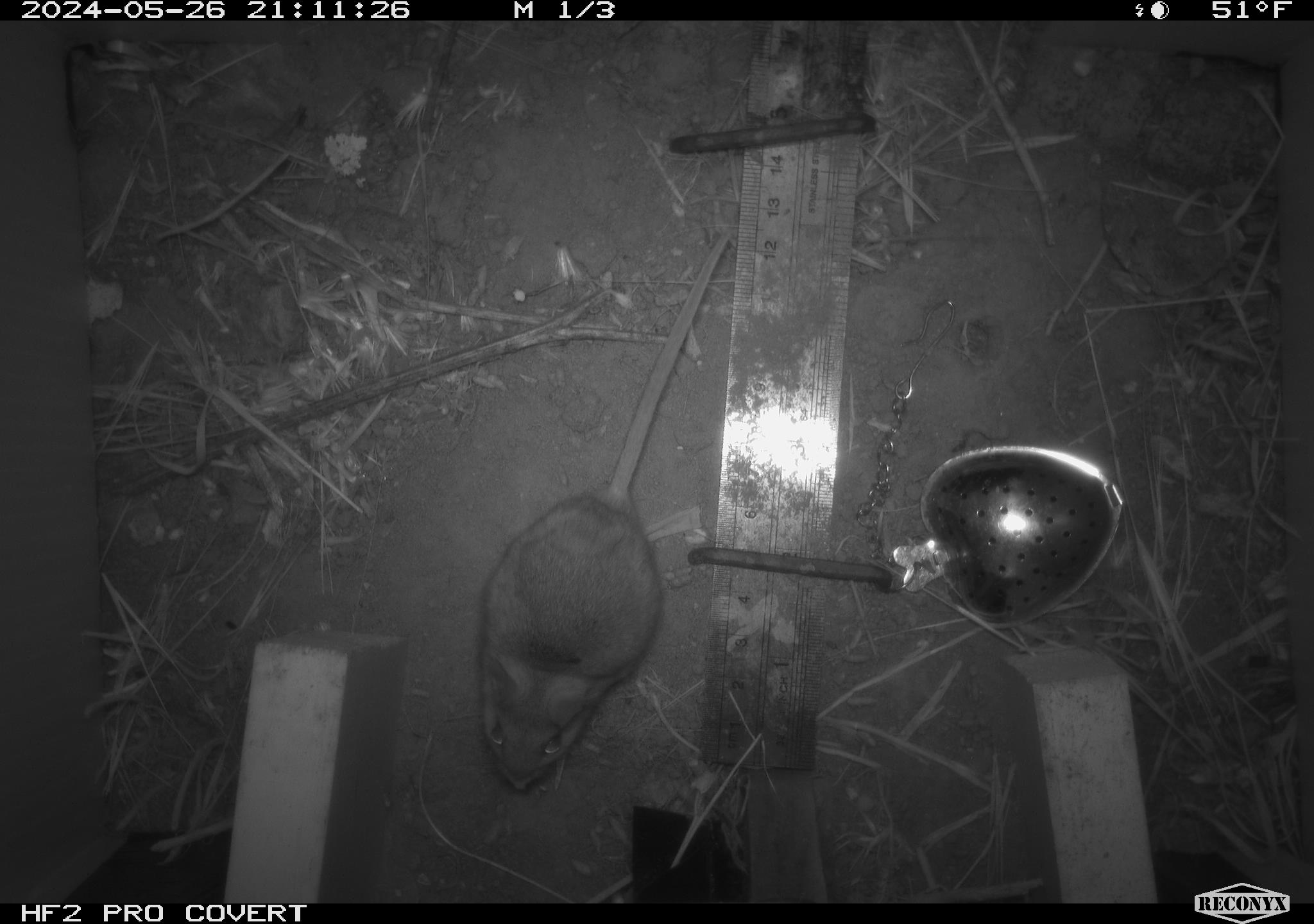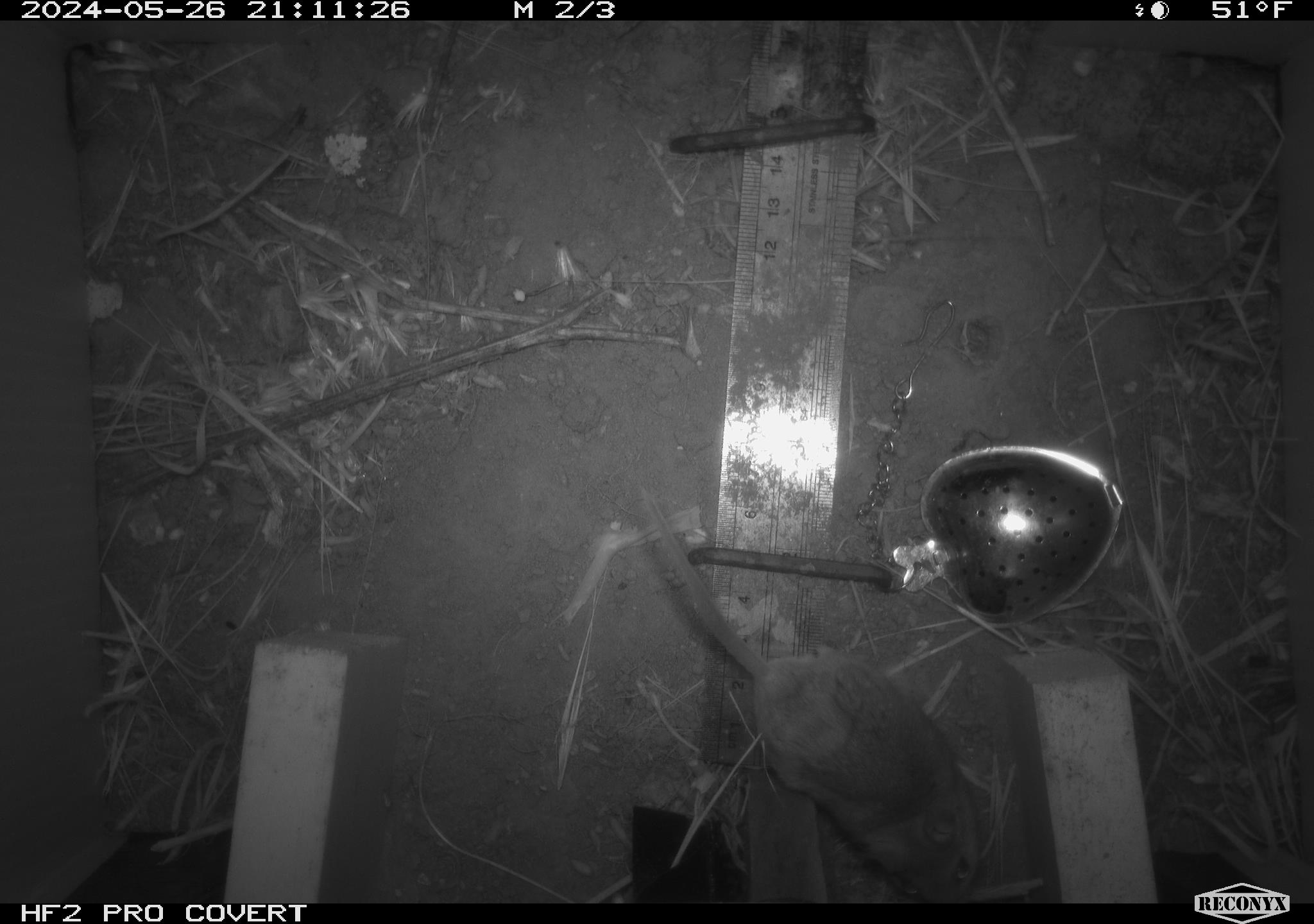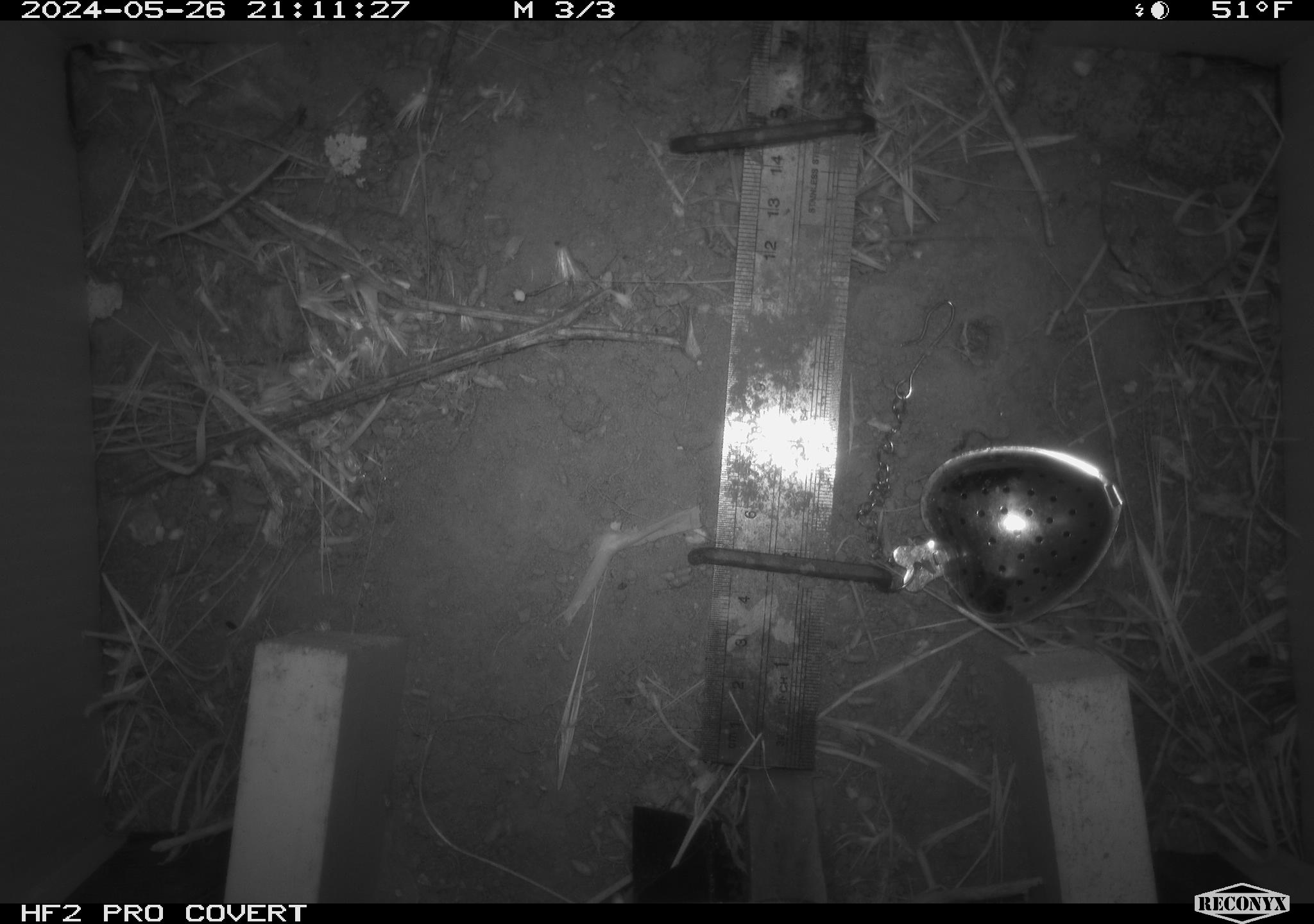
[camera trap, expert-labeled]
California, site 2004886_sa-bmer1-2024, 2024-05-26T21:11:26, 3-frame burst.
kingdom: Animalia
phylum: Chordata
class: Mammalia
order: Rodentia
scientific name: Rodentia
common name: mouse species